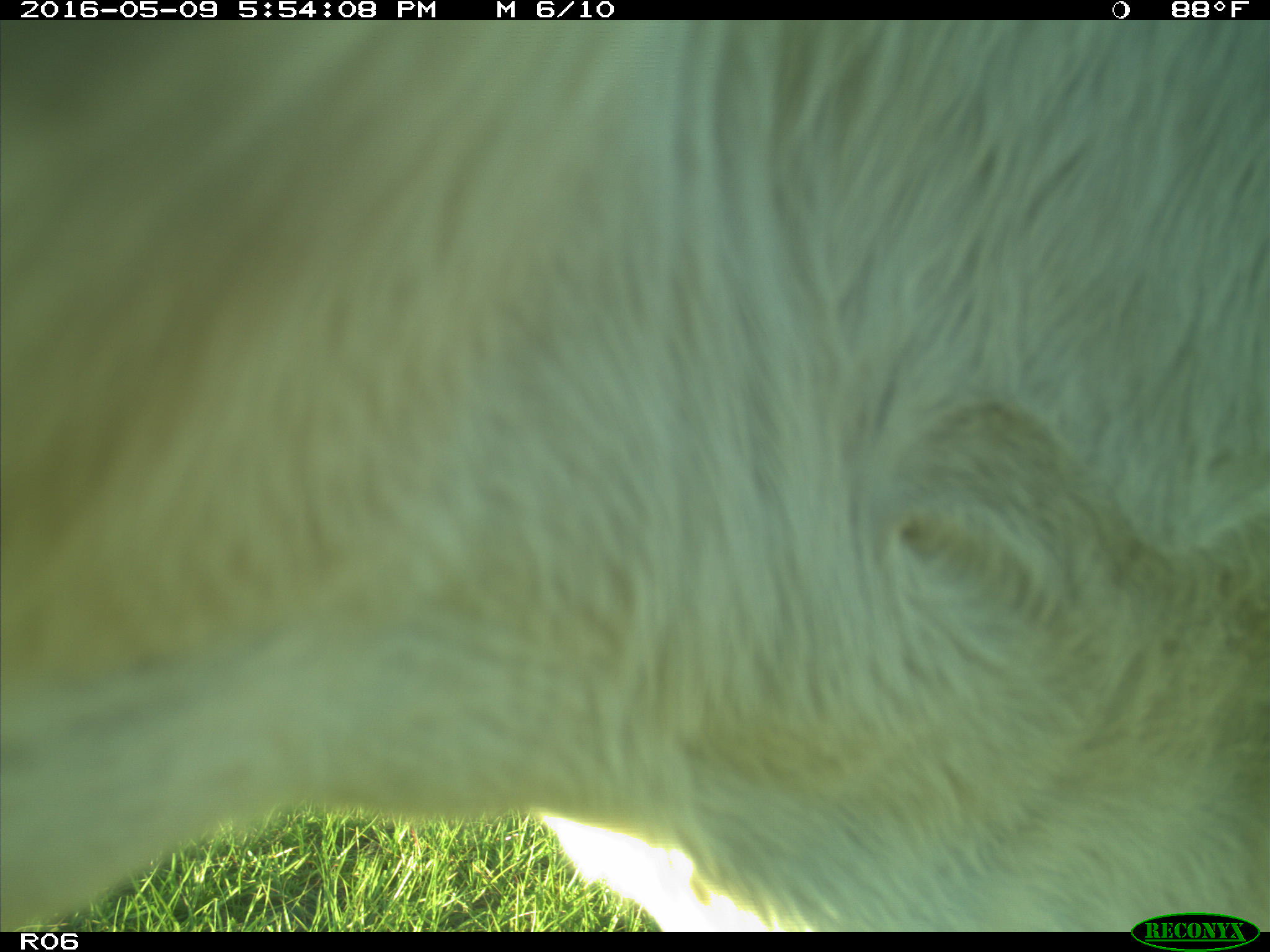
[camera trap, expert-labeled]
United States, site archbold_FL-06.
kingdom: Animalia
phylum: Chordata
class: Mammalia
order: Artiodactyla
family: Bovidae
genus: Bos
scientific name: Bos taurus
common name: domestic cow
Bos taurus (domestic cow).